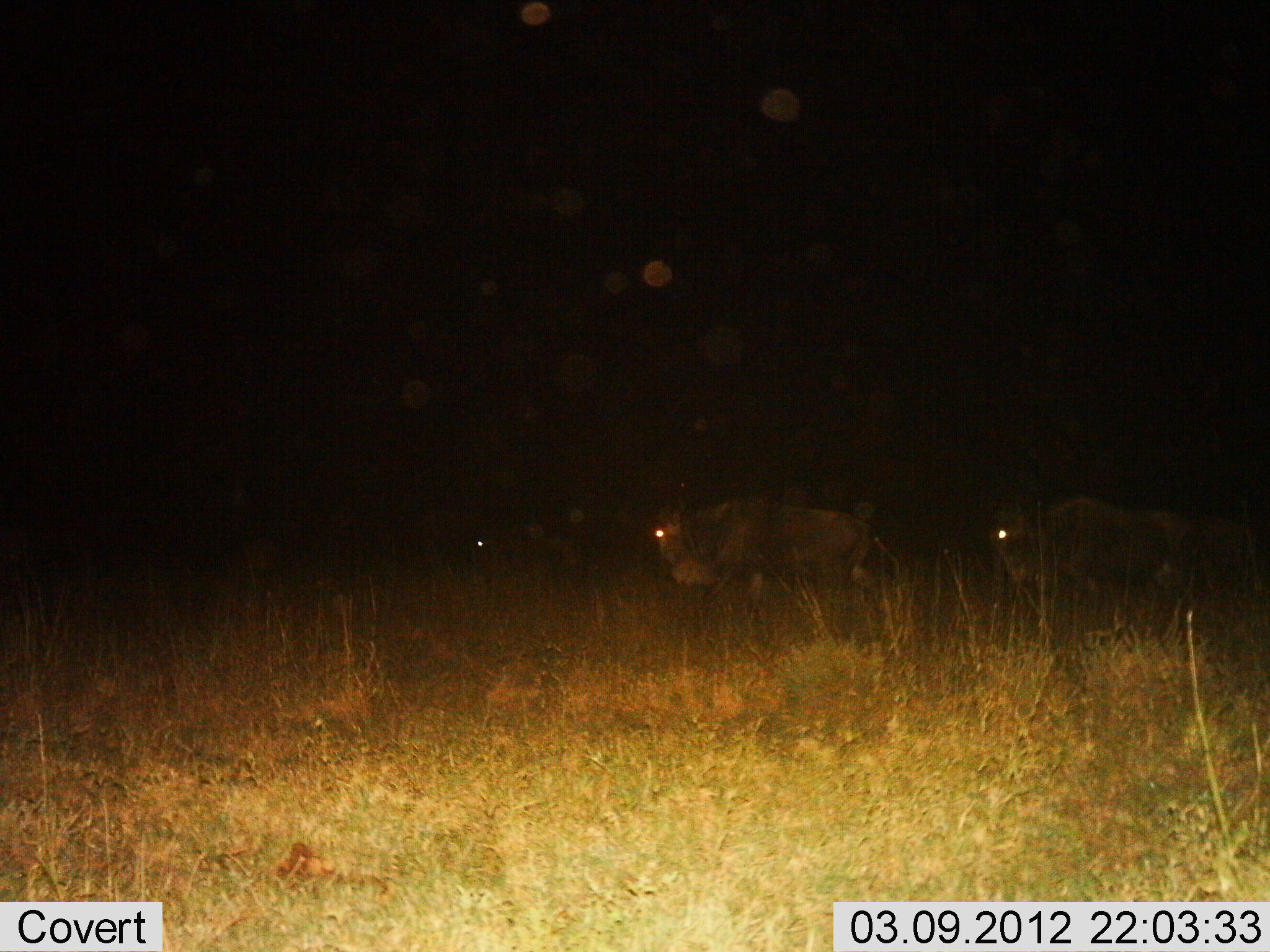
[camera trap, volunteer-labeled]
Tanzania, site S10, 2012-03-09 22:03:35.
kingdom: Animalia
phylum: Chordata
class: Mammalia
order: Artiodactyla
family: Bovidae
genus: Connochaetes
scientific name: Connochaetes taurinus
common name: blue wildebeest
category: wildebeest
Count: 3.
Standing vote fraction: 26%.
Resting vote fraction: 0%.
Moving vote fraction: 74%.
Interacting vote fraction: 0%.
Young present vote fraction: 0%.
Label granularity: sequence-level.